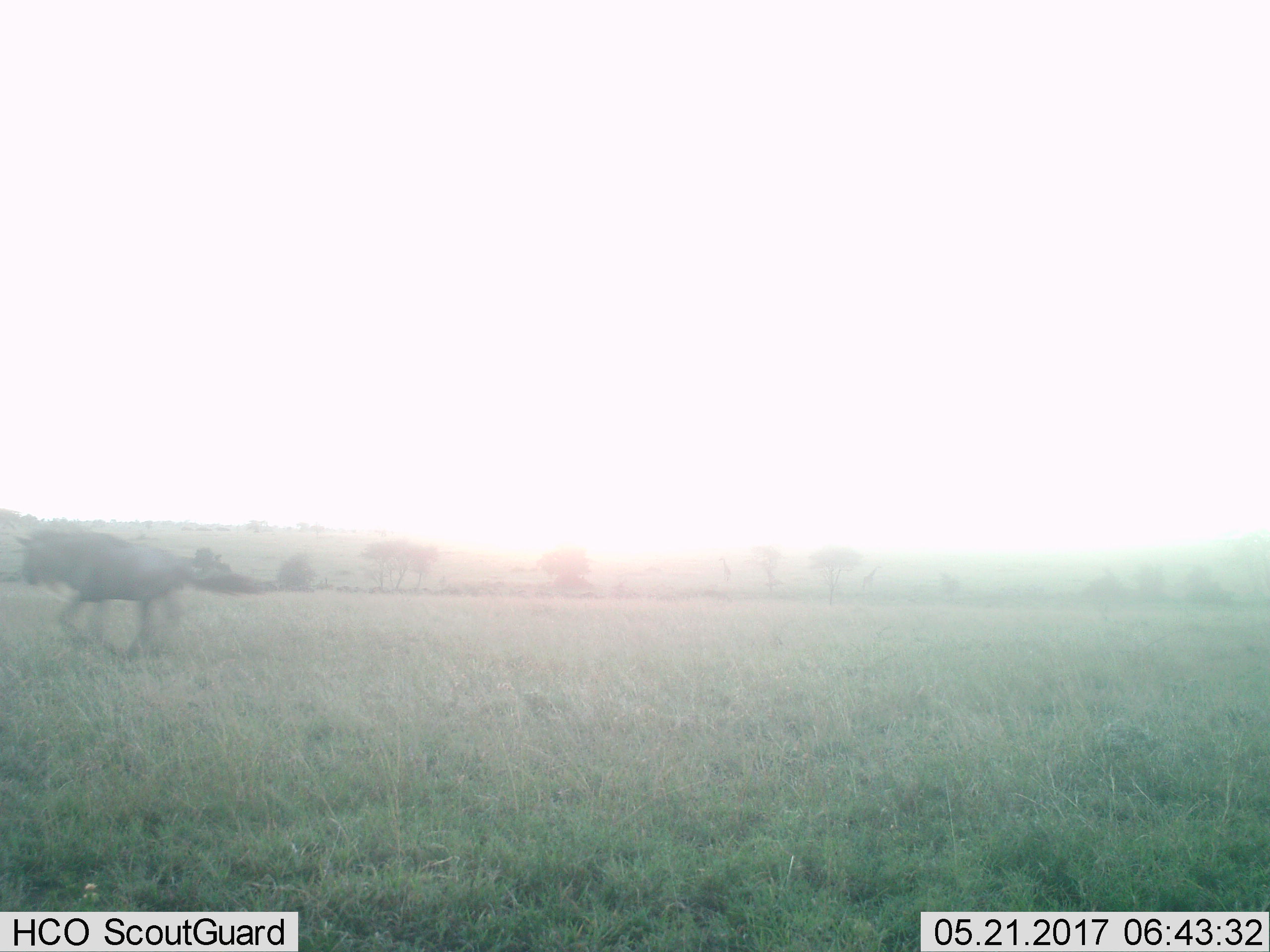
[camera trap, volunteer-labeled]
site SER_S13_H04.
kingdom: Animalia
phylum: Chordata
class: Mammalia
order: Artiodactyla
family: Bovidae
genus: Connochaetes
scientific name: Connochaetes taurinus taurinus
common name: blue wildebeest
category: wildebeestblue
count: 1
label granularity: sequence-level